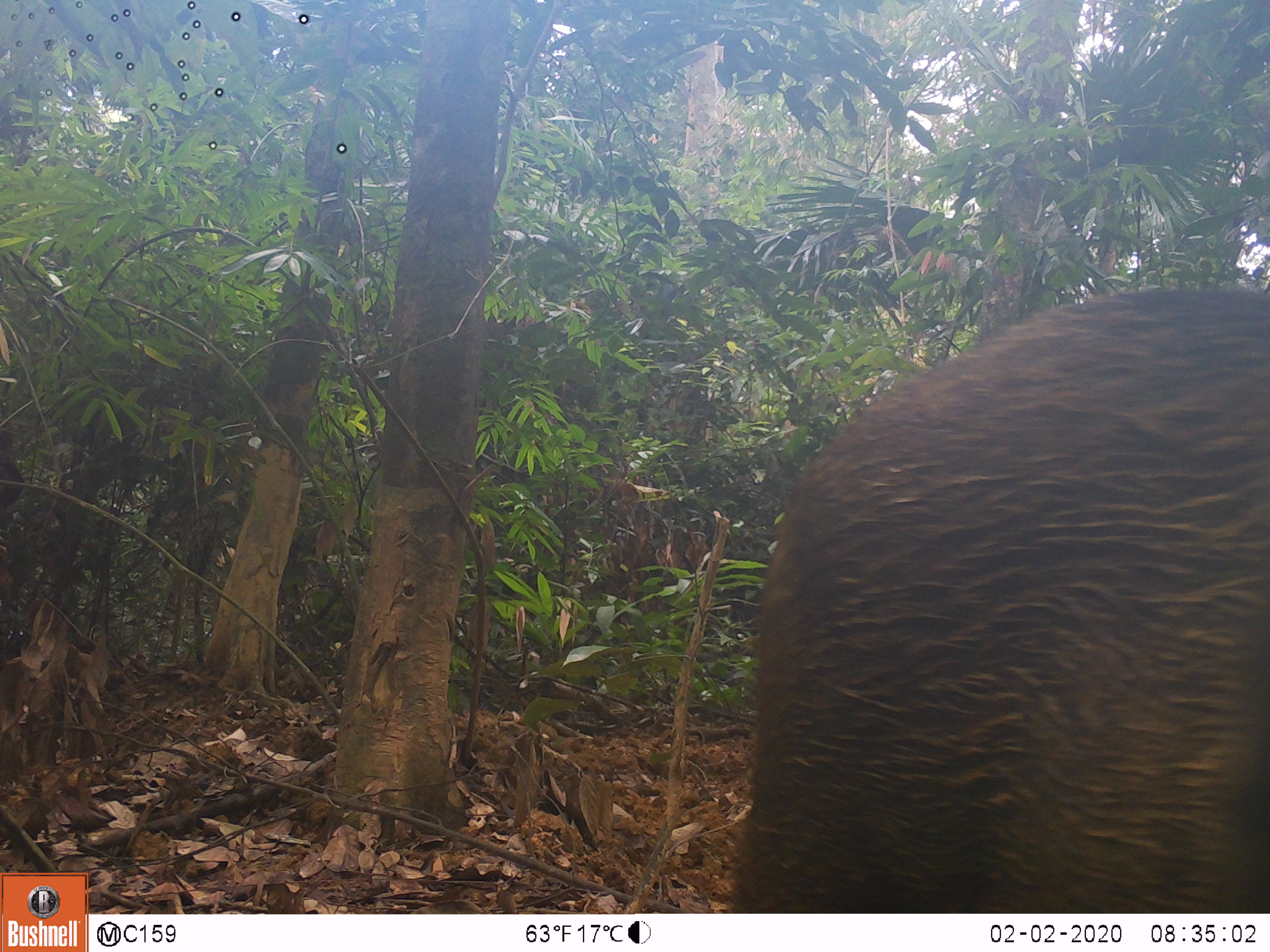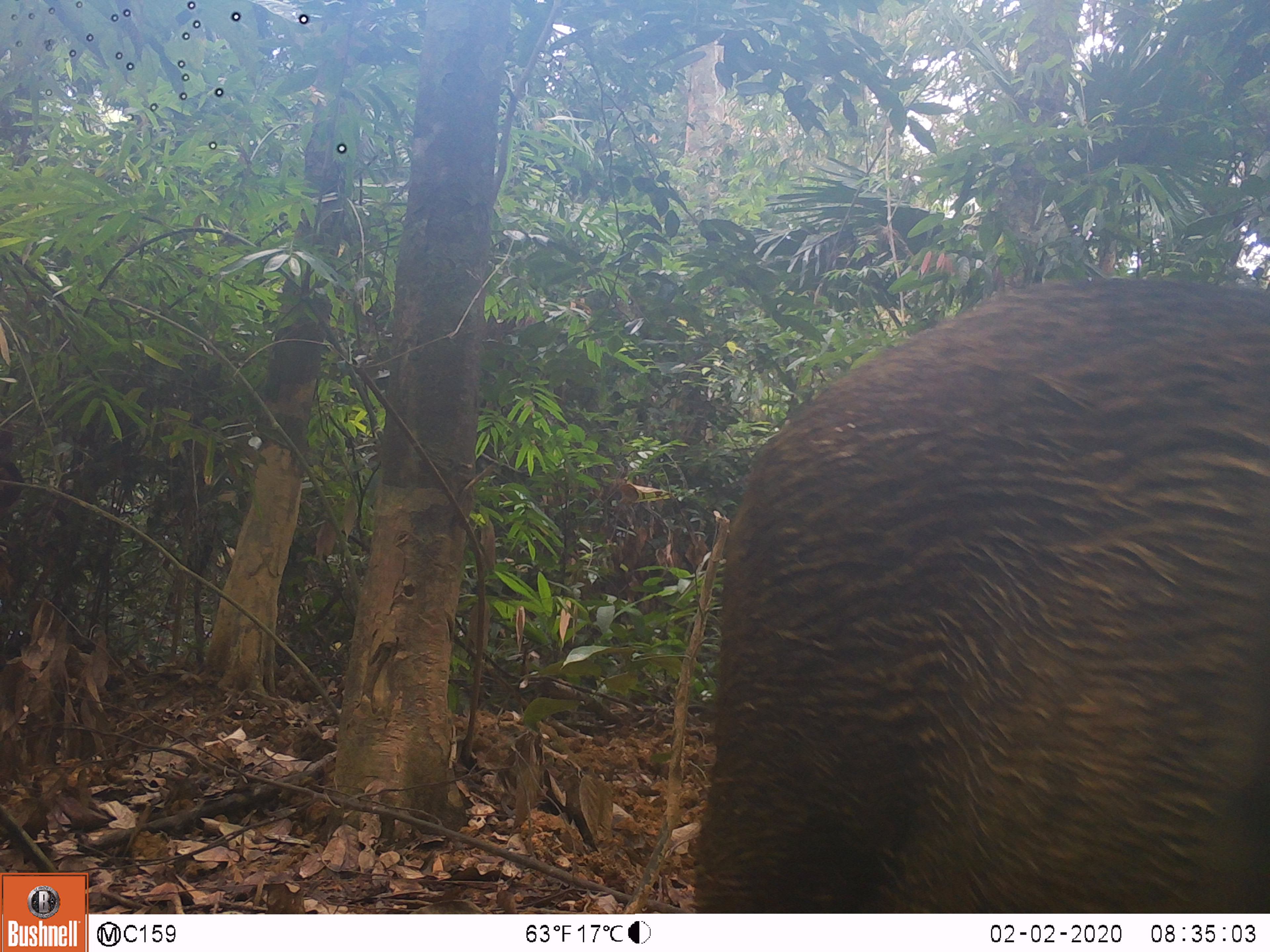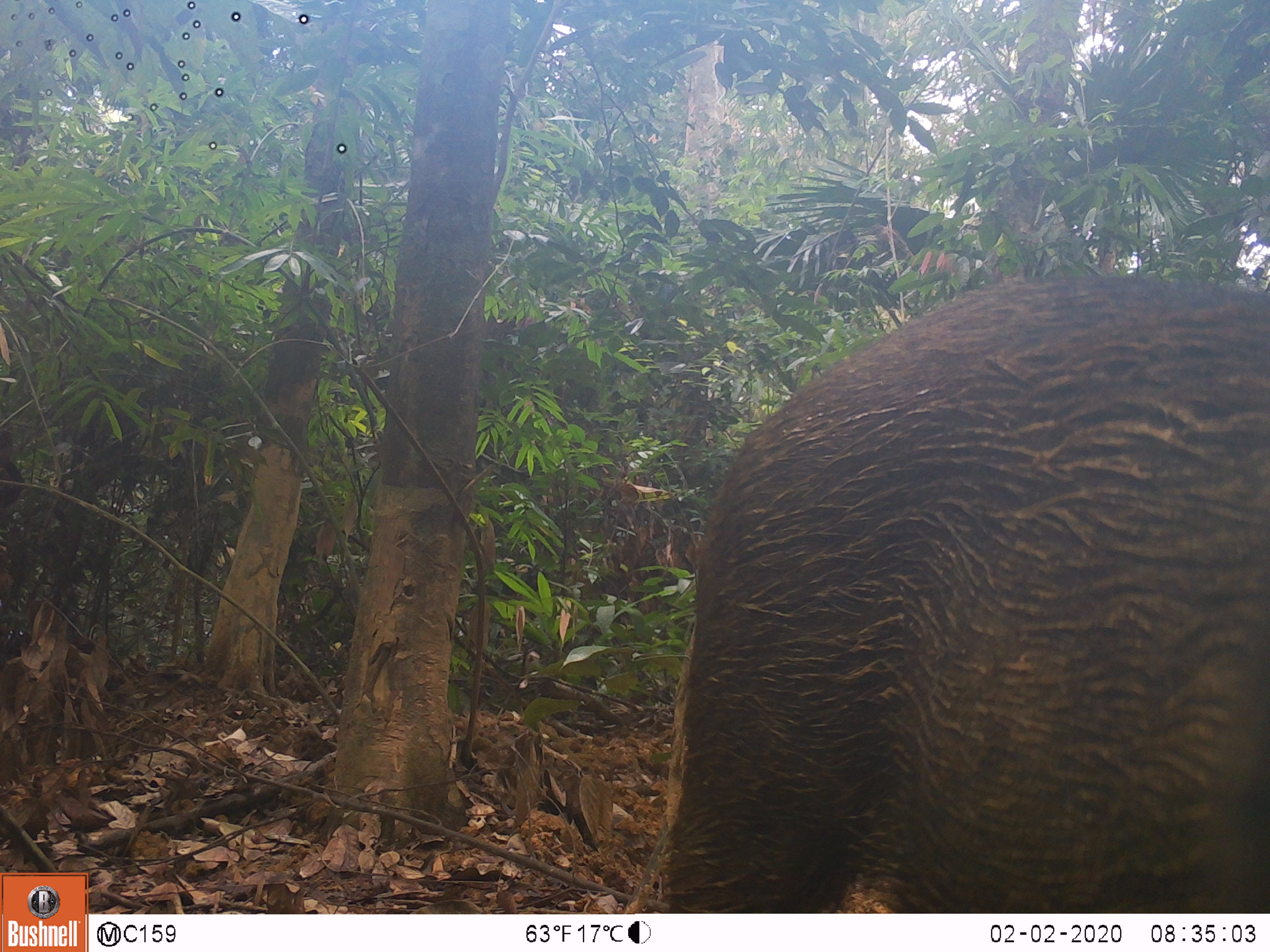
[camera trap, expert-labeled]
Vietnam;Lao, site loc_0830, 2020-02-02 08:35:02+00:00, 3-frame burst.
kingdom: Animalia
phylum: Chordata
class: Mammalia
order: Artiodactyla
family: Suidae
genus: Sus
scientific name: Sus scrofa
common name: eurasian wild pig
Eurasian wild pig (Sus scrofa). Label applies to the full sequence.